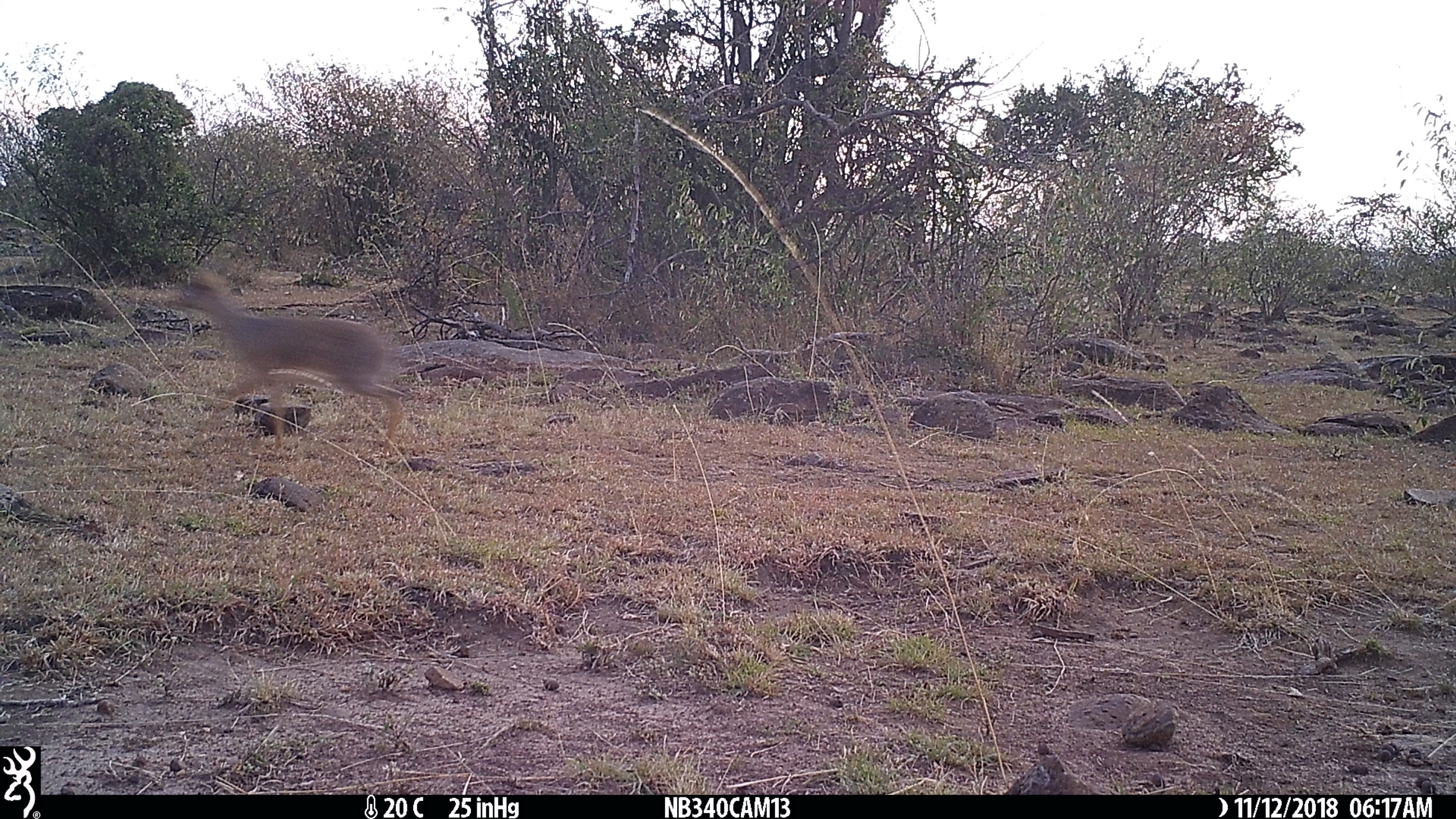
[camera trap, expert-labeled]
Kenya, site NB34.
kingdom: Animalia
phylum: Chordata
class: Mammalia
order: Artiodactyla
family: Bovidae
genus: Madoqua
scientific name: Madoqua kirkii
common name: kirk's dik-dik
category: dikdik